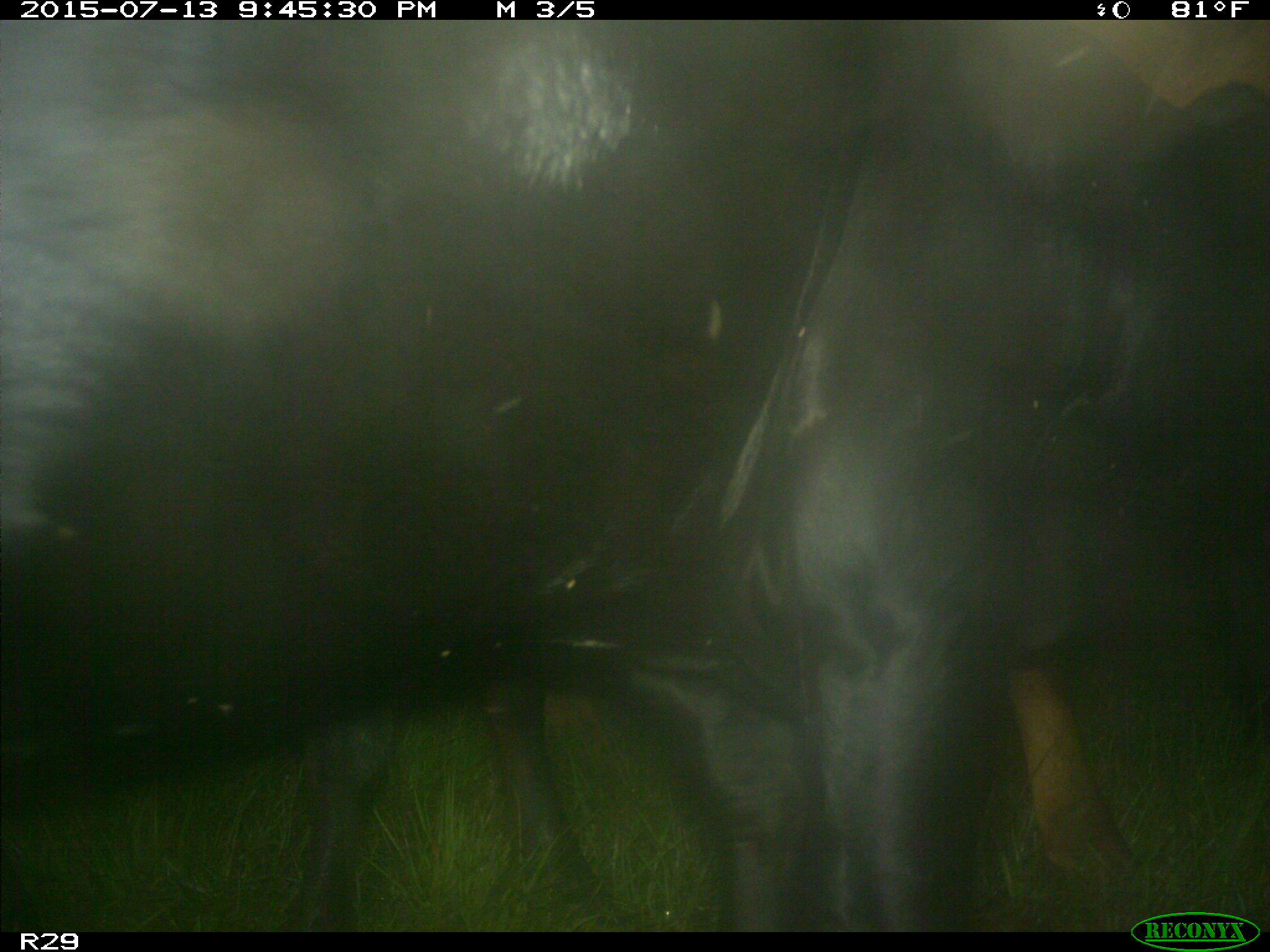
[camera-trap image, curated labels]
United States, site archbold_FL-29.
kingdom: Animalia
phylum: Chordata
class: Mammalia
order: Artiodactyla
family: Bovidae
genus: Bos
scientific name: Bos taurus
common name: domestic cow